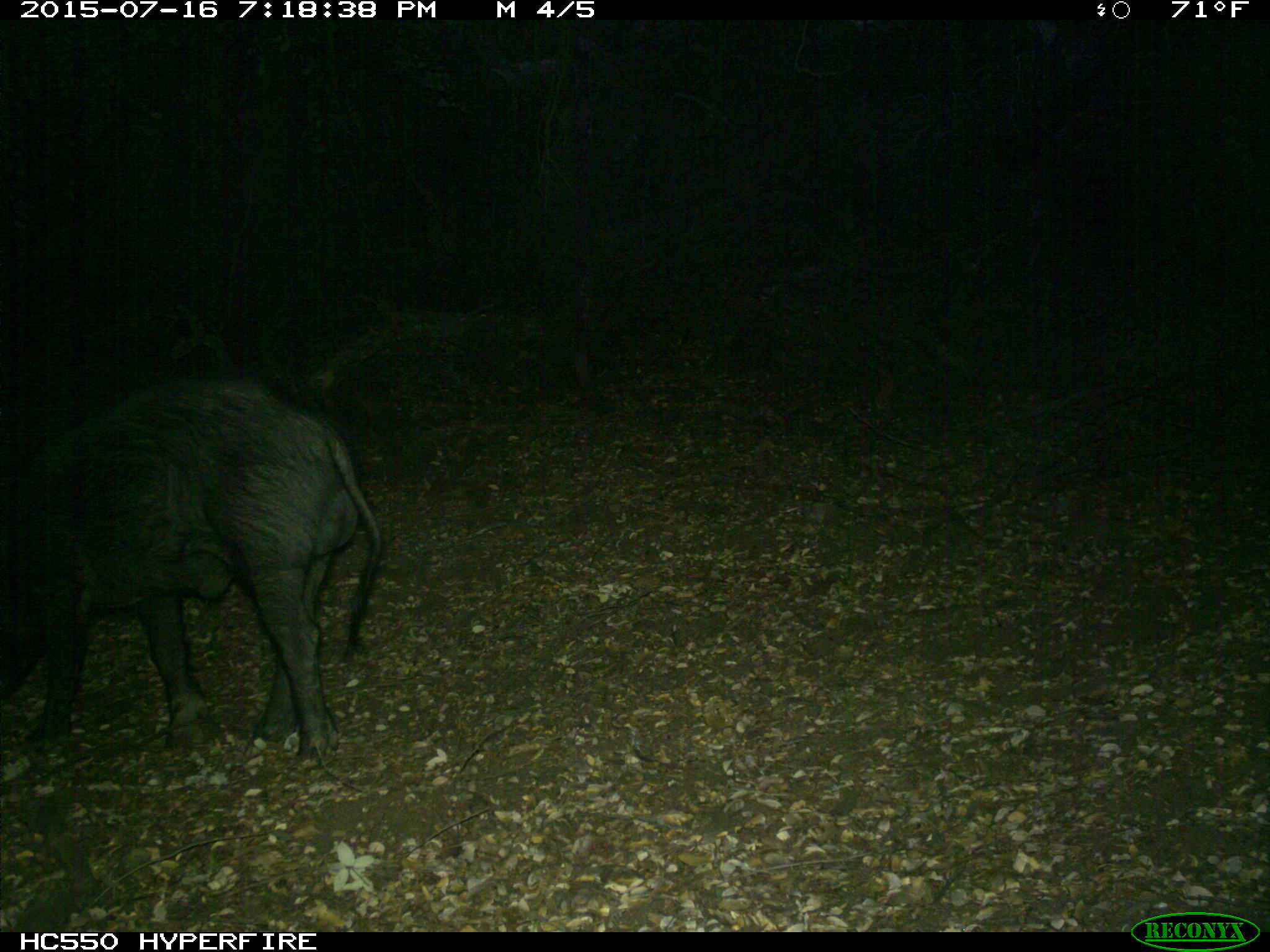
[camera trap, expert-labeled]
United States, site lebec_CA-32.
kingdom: Animalia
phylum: Chordata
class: Mammalia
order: Artiodactyla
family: Suidae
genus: Sus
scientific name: Sus scrofa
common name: wild boar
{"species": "Sus scrofa (wild boar)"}